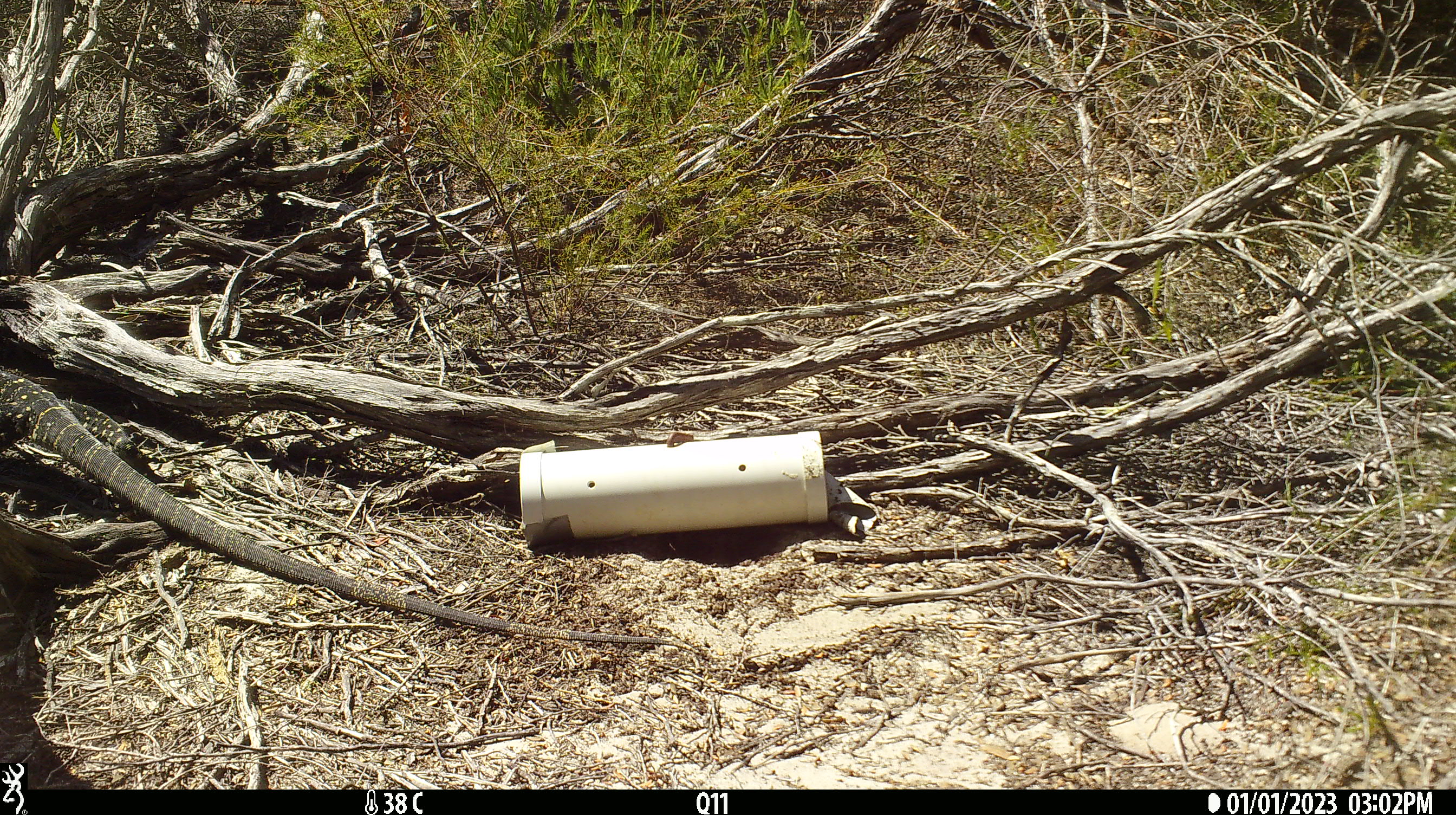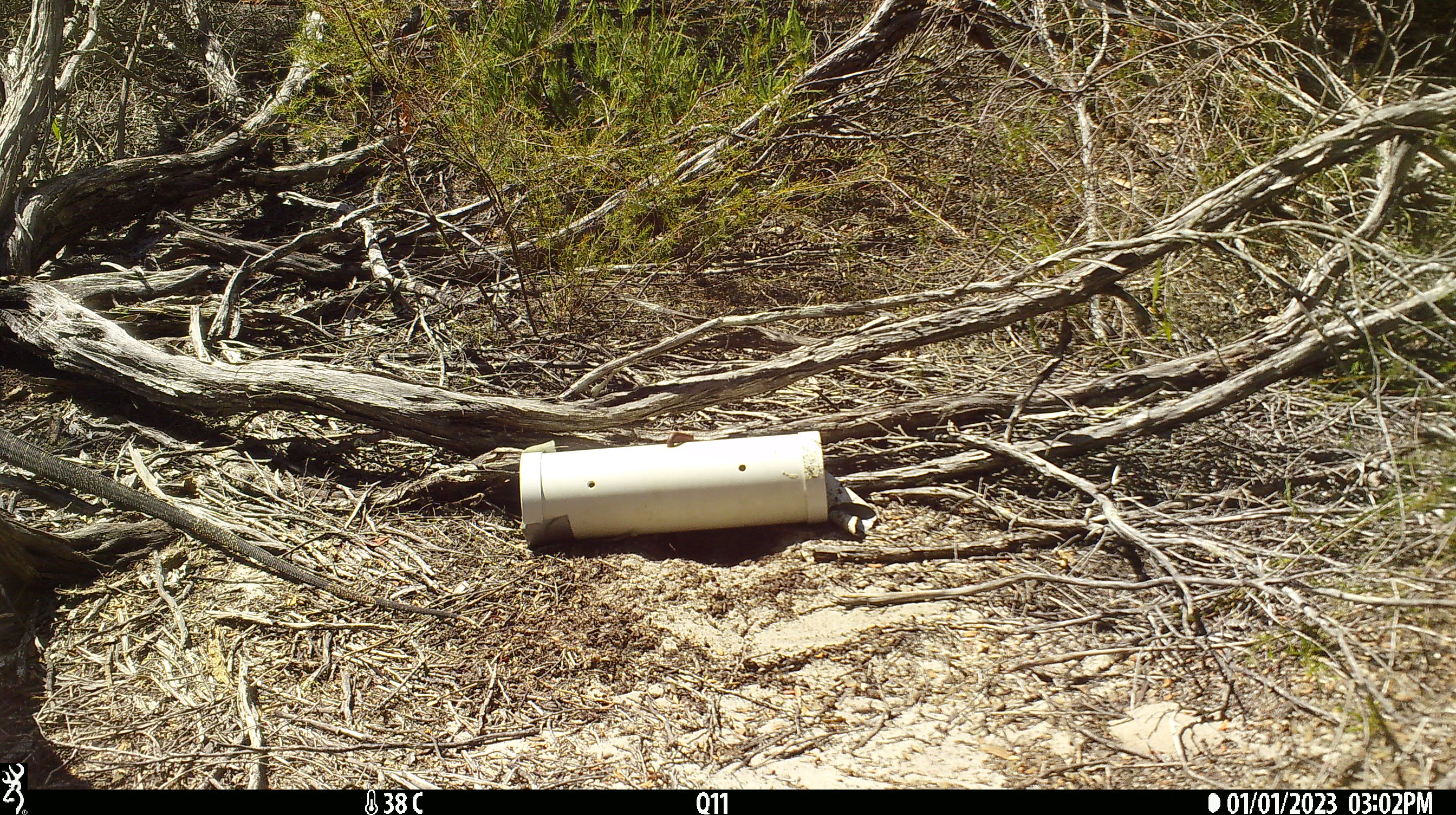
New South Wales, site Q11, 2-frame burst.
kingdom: Animalia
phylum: Chordata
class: Reptilia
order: Squamata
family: Varanidae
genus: Varanus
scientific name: Varanus varius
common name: lace monitor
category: goanna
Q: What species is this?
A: Goanna (lace monitor) (Varanus varius).